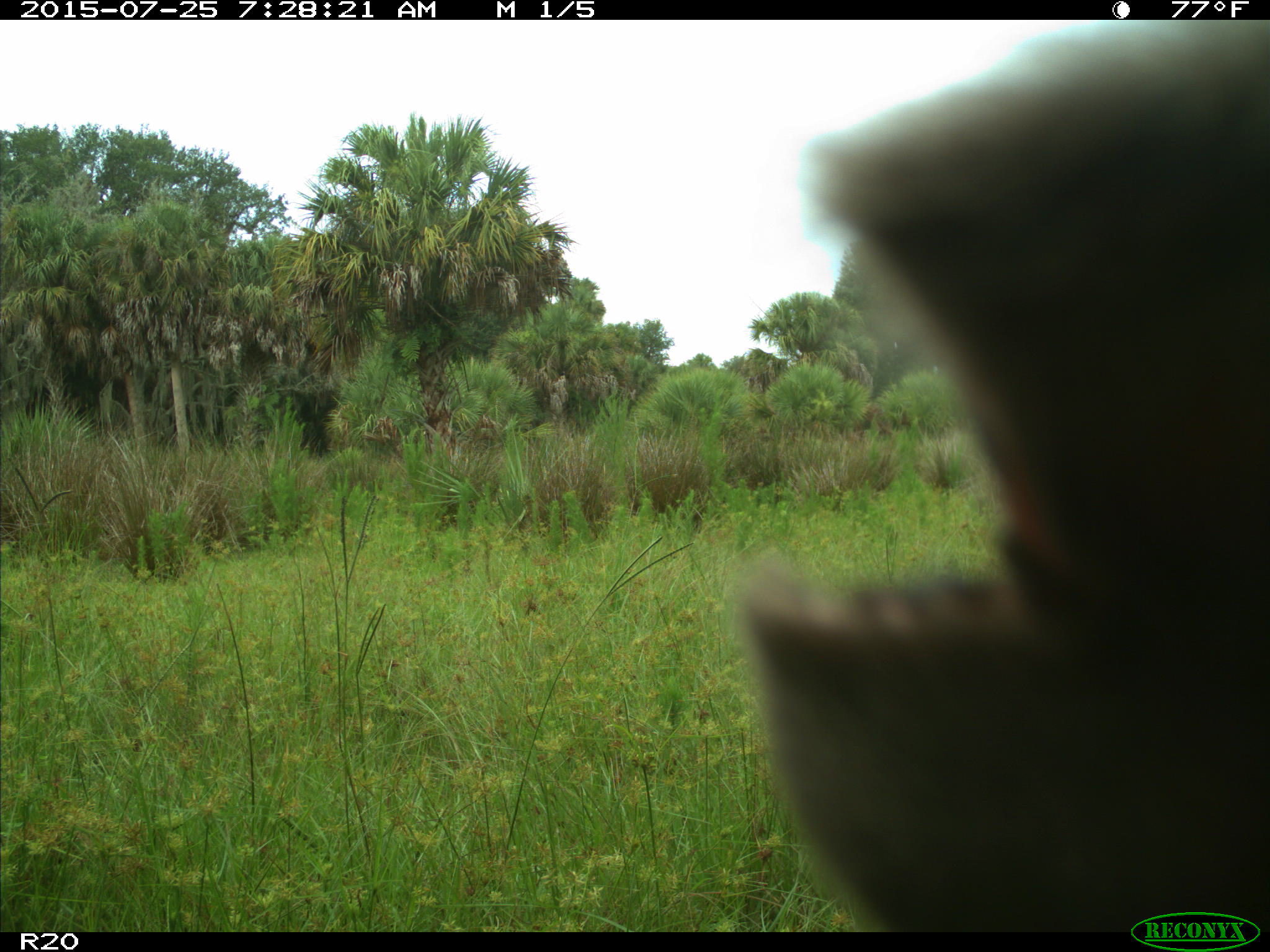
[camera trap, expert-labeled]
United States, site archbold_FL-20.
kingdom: Animalia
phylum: Chordata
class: Mammalia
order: Artiodactyla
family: Bovidae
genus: Bos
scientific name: Bos taurus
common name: domestic cow